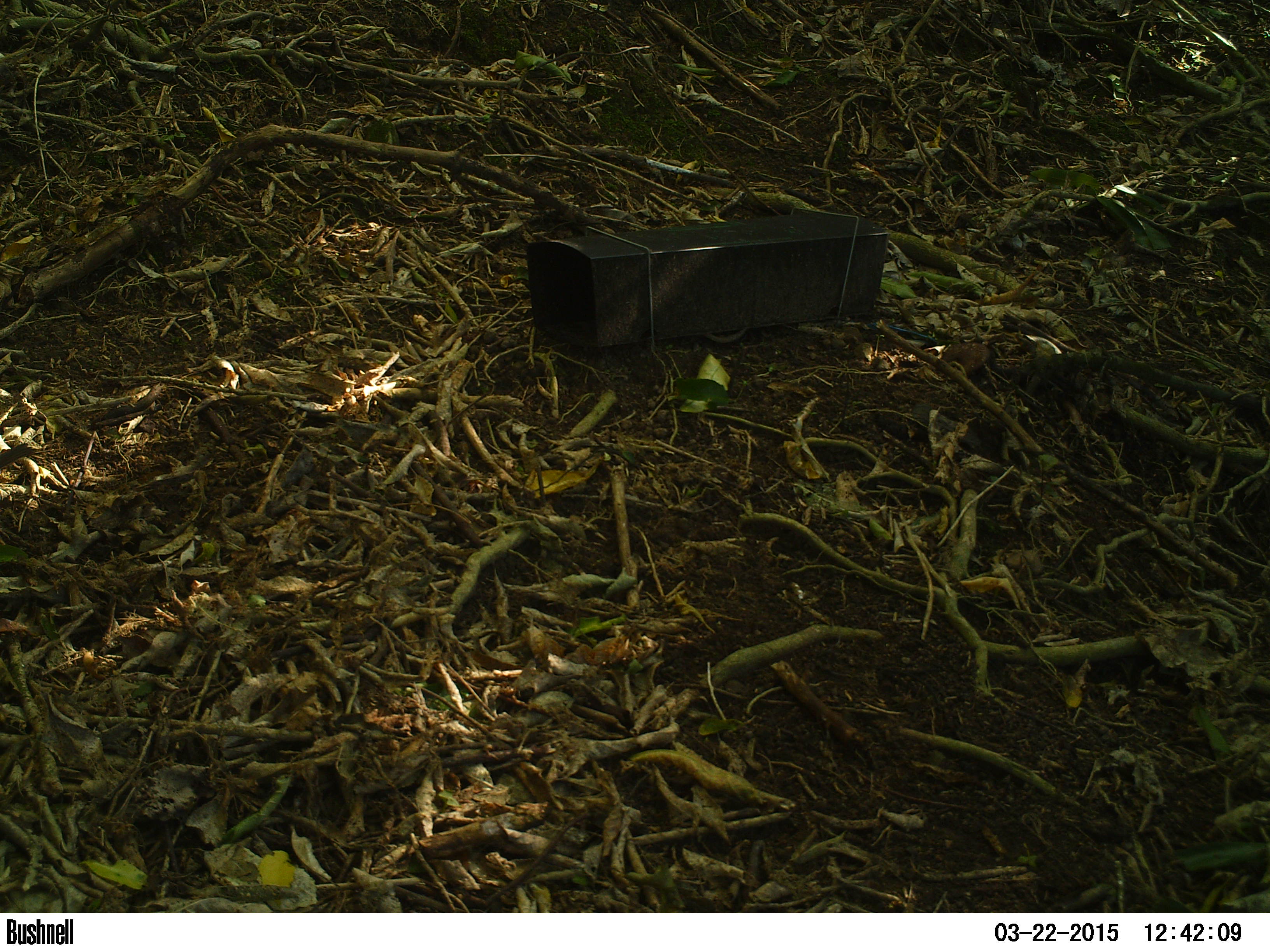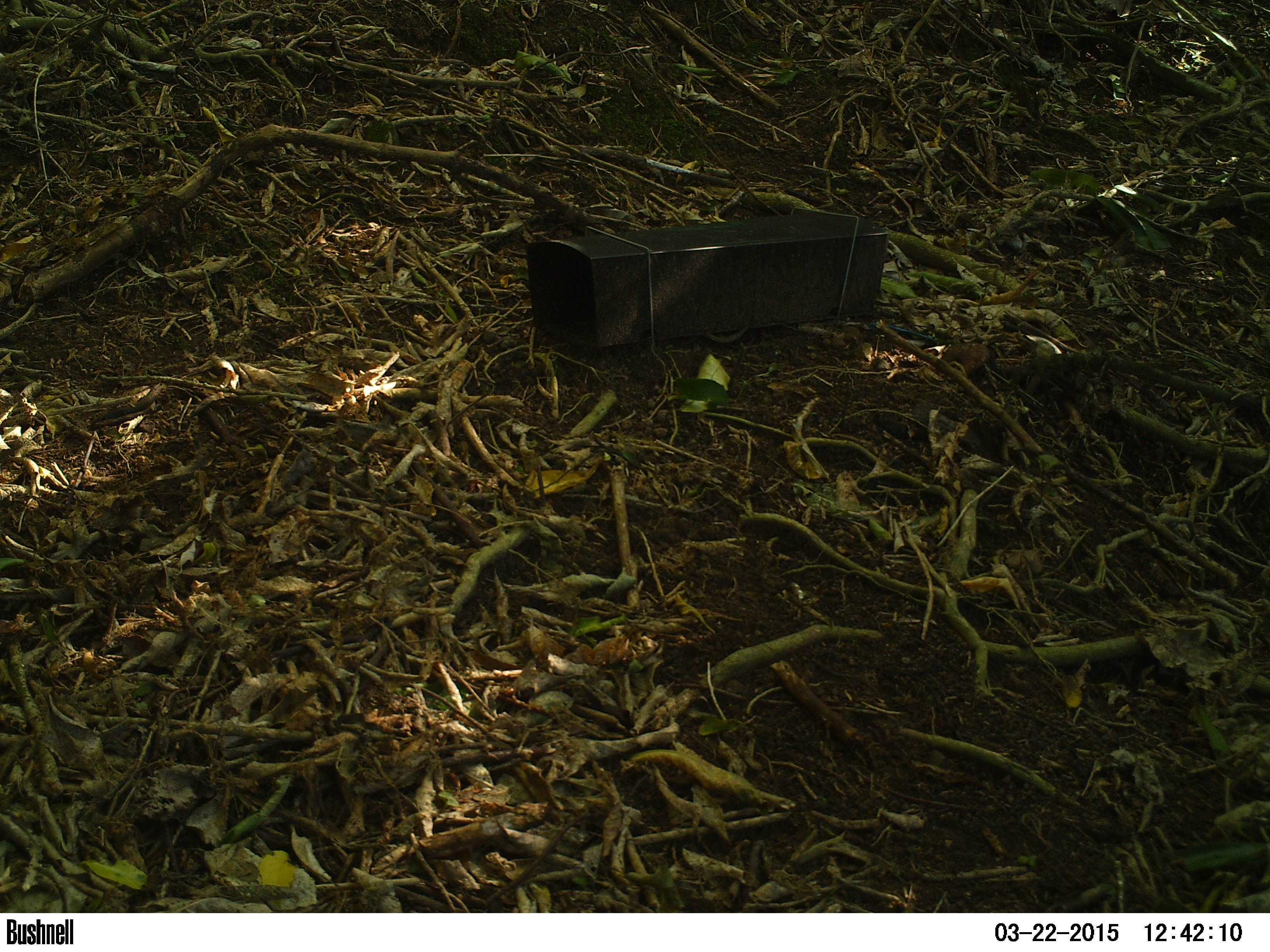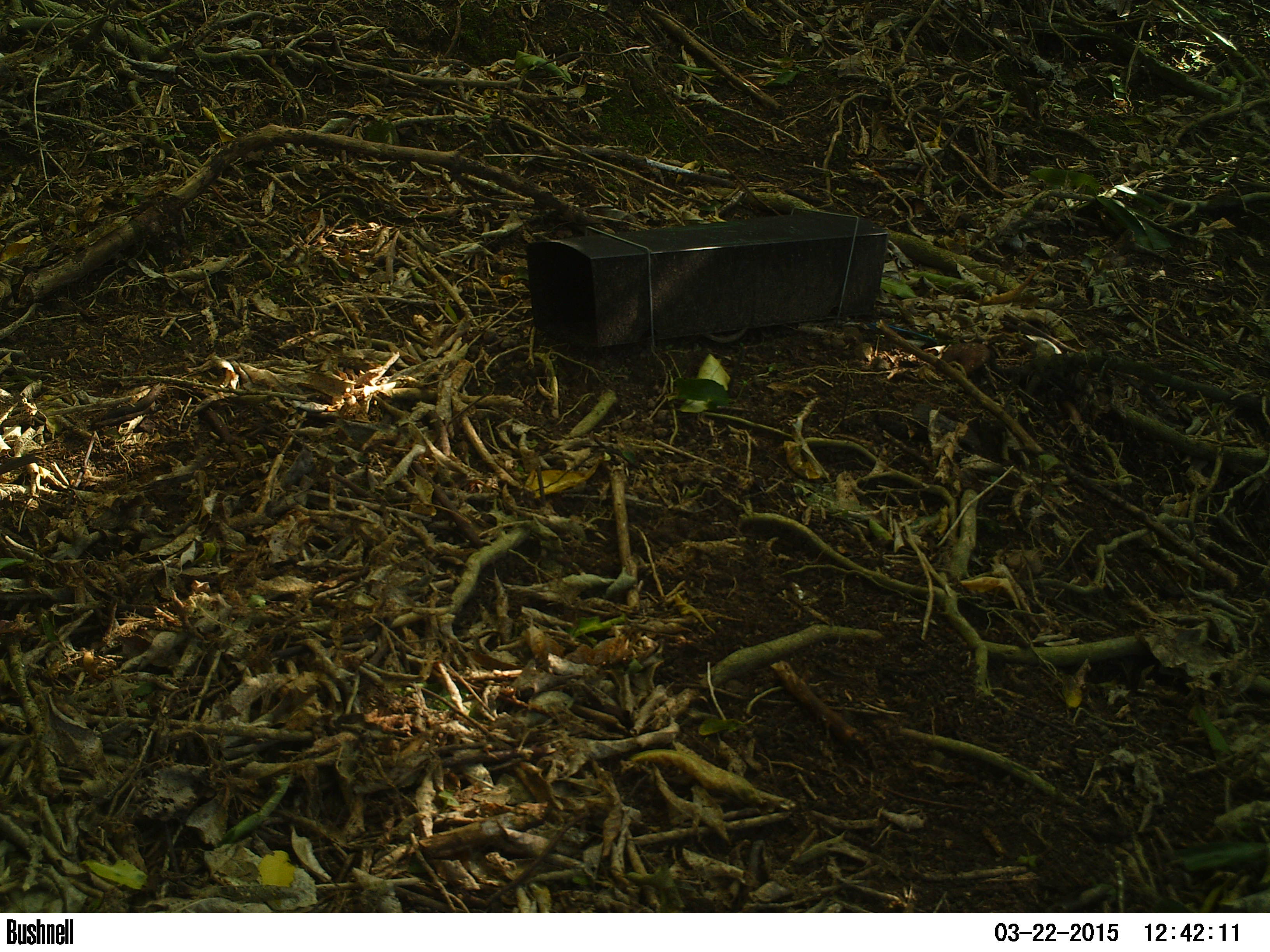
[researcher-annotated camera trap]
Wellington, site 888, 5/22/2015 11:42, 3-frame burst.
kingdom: Animalia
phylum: Chordata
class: Aves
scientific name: Aves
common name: bird